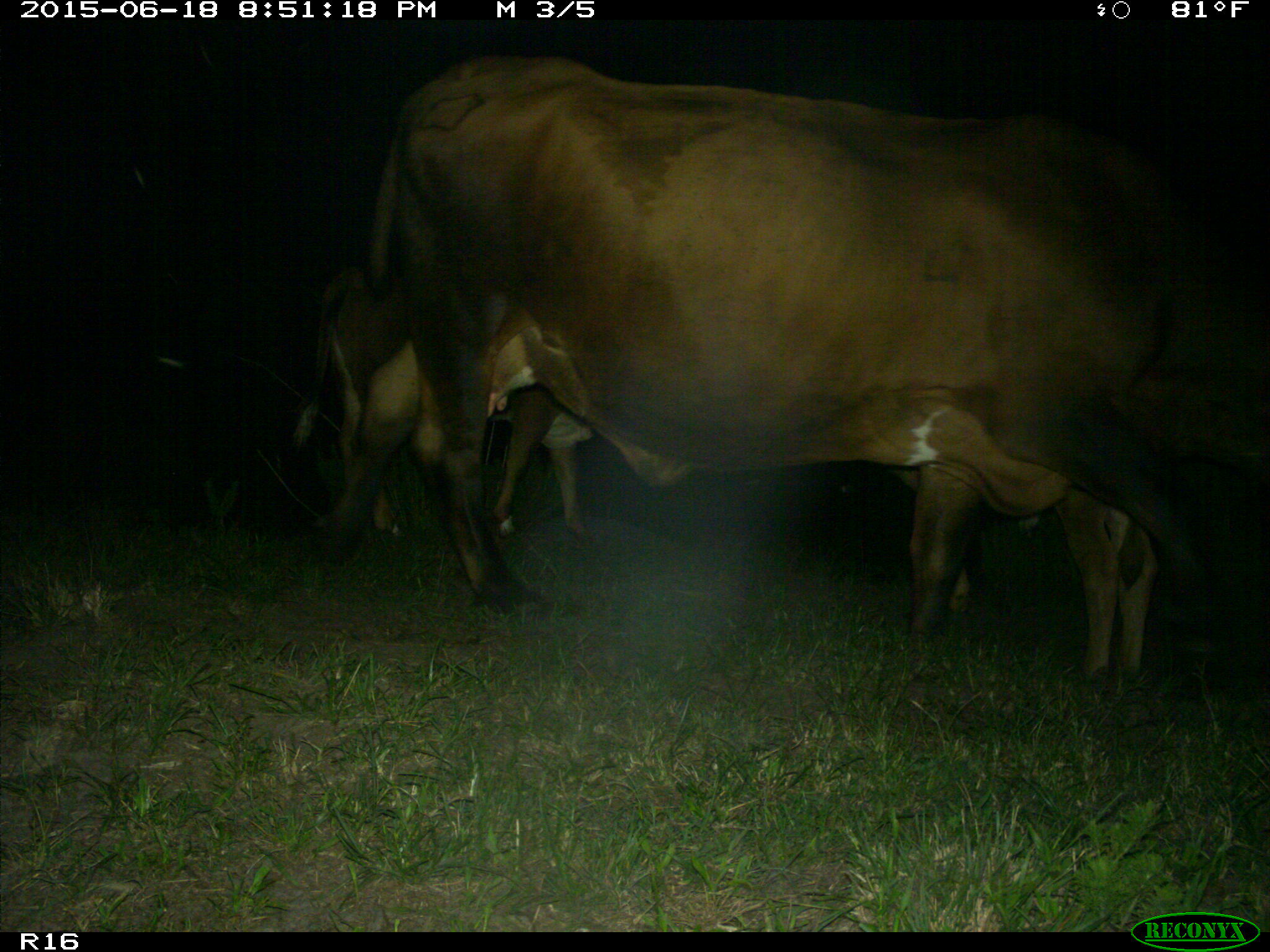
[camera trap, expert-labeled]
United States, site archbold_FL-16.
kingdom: Animalia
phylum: Chordata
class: Mammalia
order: Artiodactyla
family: Bovidae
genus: Bos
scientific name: Bos taurus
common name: domestic cow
Bos taurus (domestic cow).